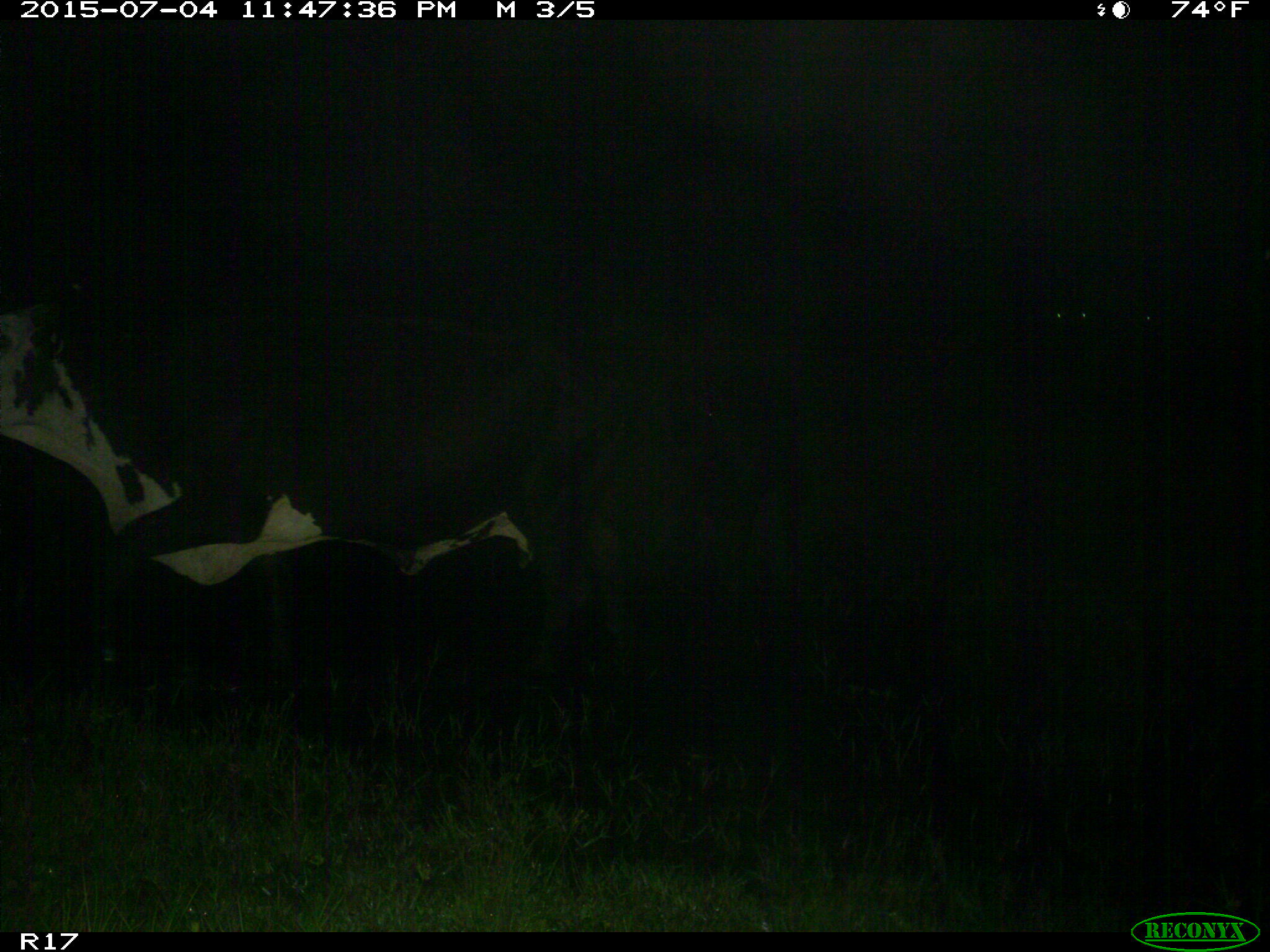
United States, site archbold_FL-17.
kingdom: Animalia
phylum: Chordata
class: Mammalia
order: Artiodactyla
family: Bovidae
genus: Bos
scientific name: Bos taurus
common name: domestic cow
Bos taurus (domestic cow).